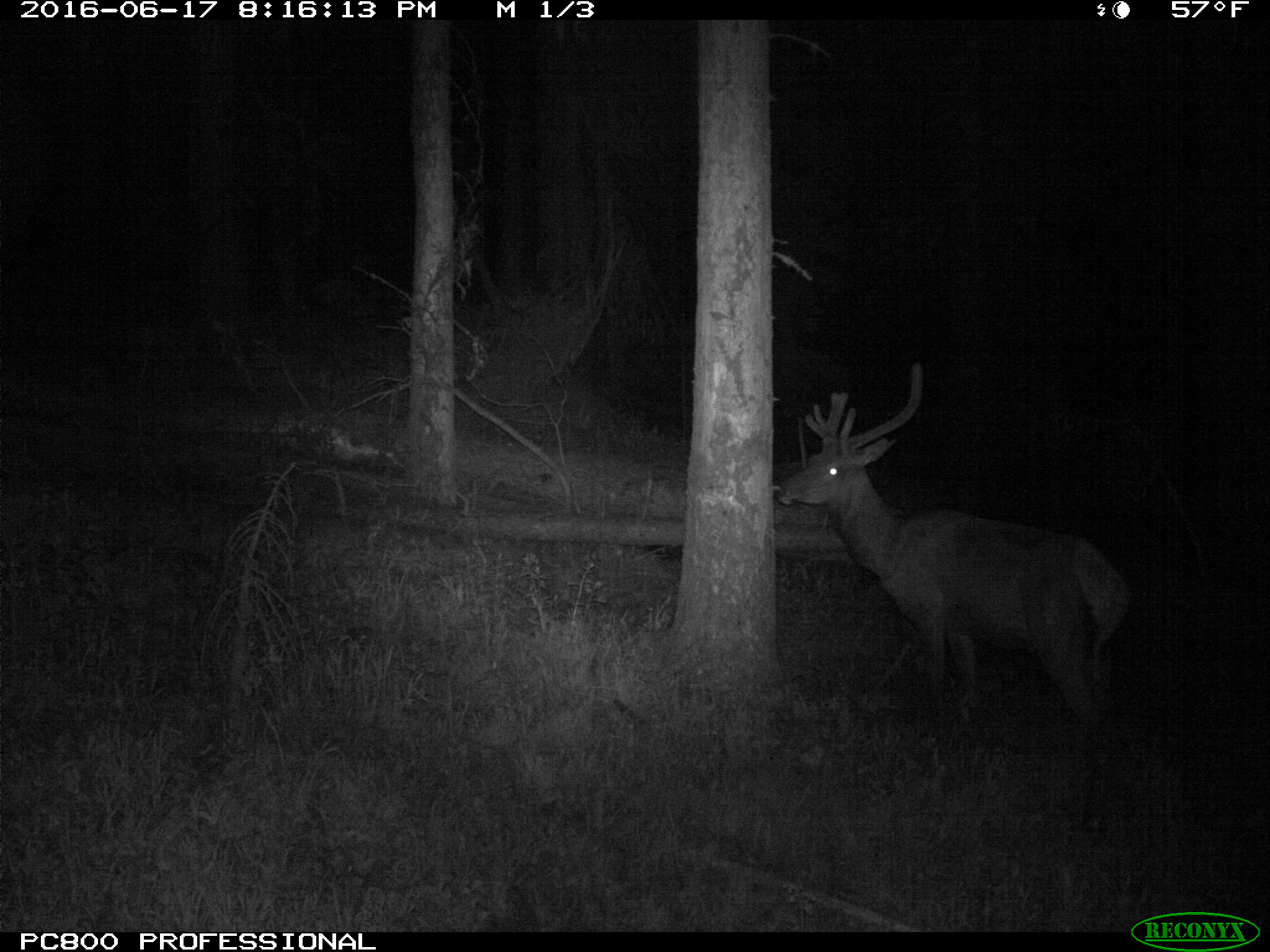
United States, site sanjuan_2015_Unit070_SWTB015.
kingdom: Animalia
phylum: Chordata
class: Mammalia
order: Artiodactyla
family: Cervidae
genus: Cervus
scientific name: Cervus elaphus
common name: red deer